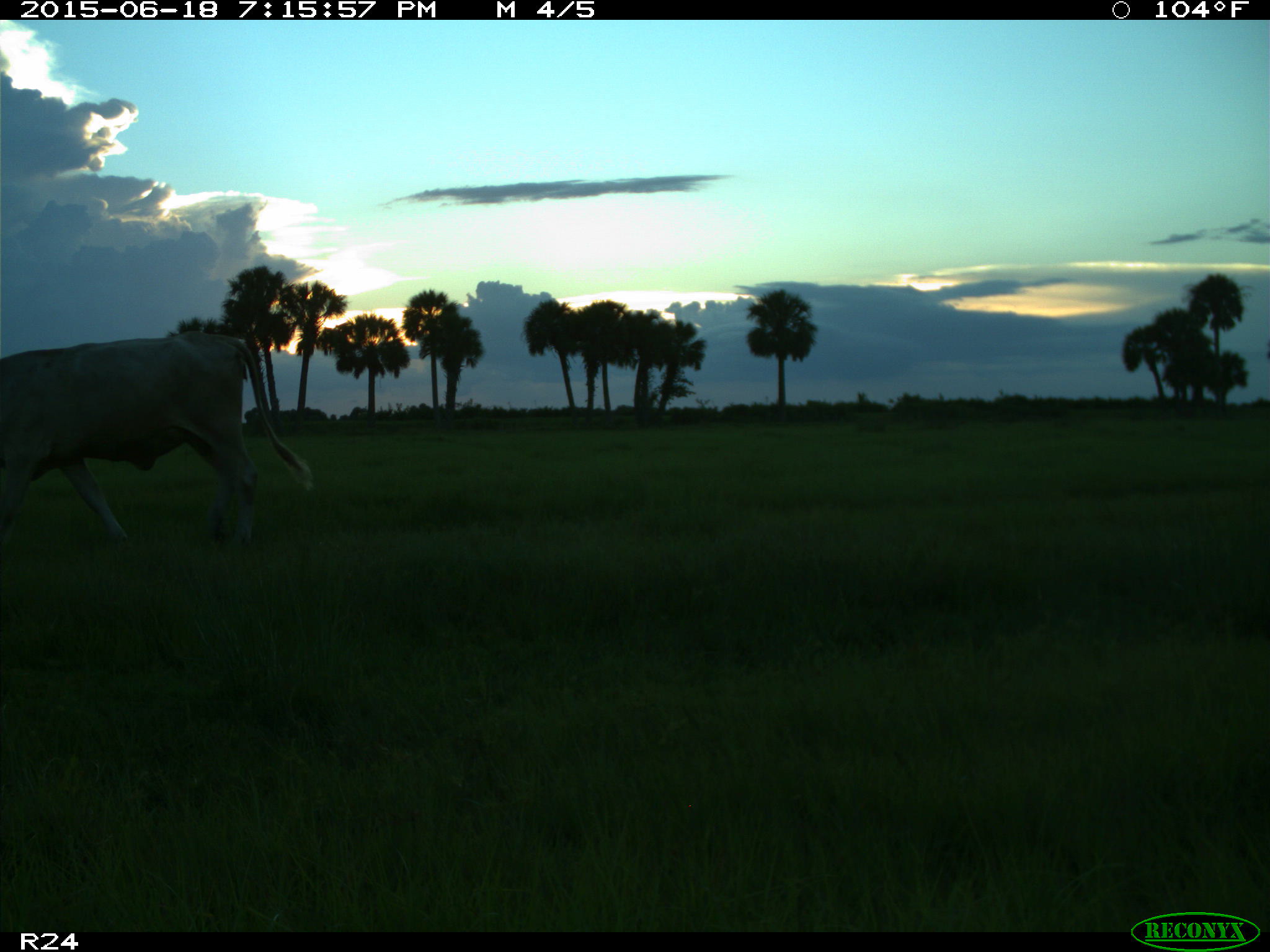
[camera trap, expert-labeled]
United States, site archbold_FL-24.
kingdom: Animalia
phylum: Chordata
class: Mammalia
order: Artiodactyla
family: Bovidae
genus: Bos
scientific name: Bos taurus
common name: domestic cow